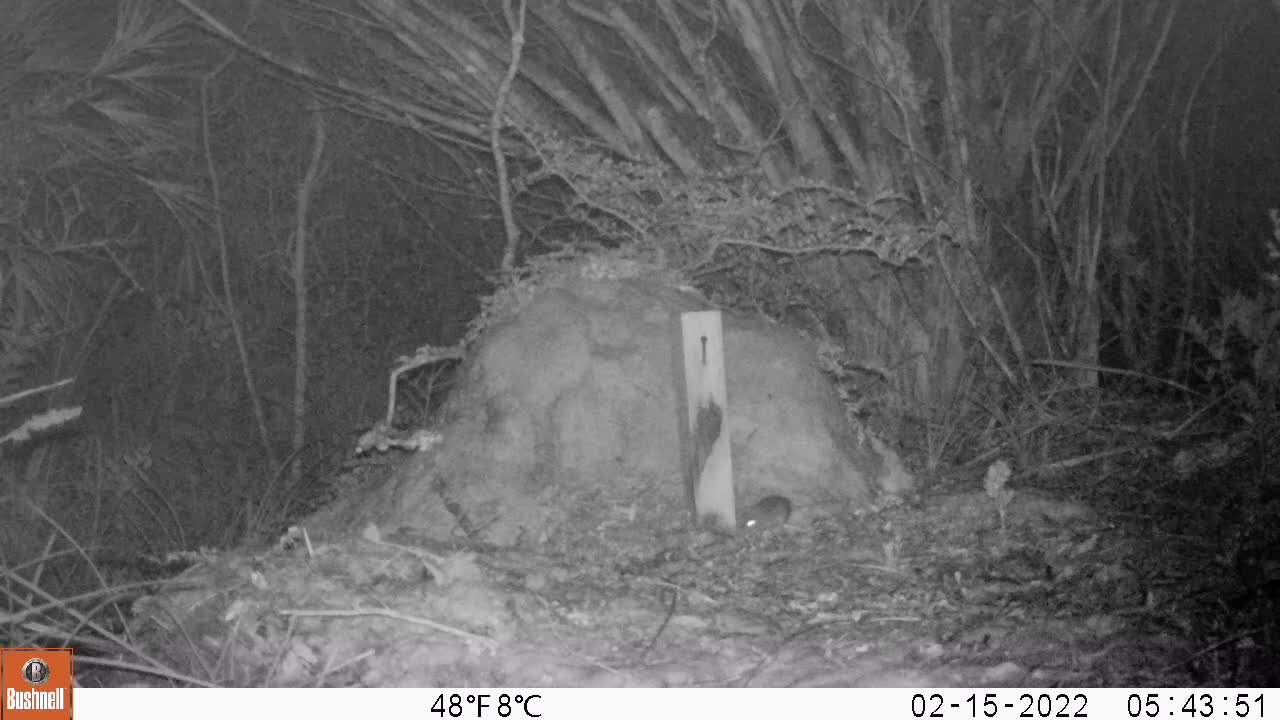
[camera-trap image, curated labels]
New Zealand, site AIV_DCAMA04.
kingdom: Animalia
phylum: Chordata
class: Mammalia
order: Rodentia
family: Muridae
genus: Mus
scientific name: Mus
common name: mouse